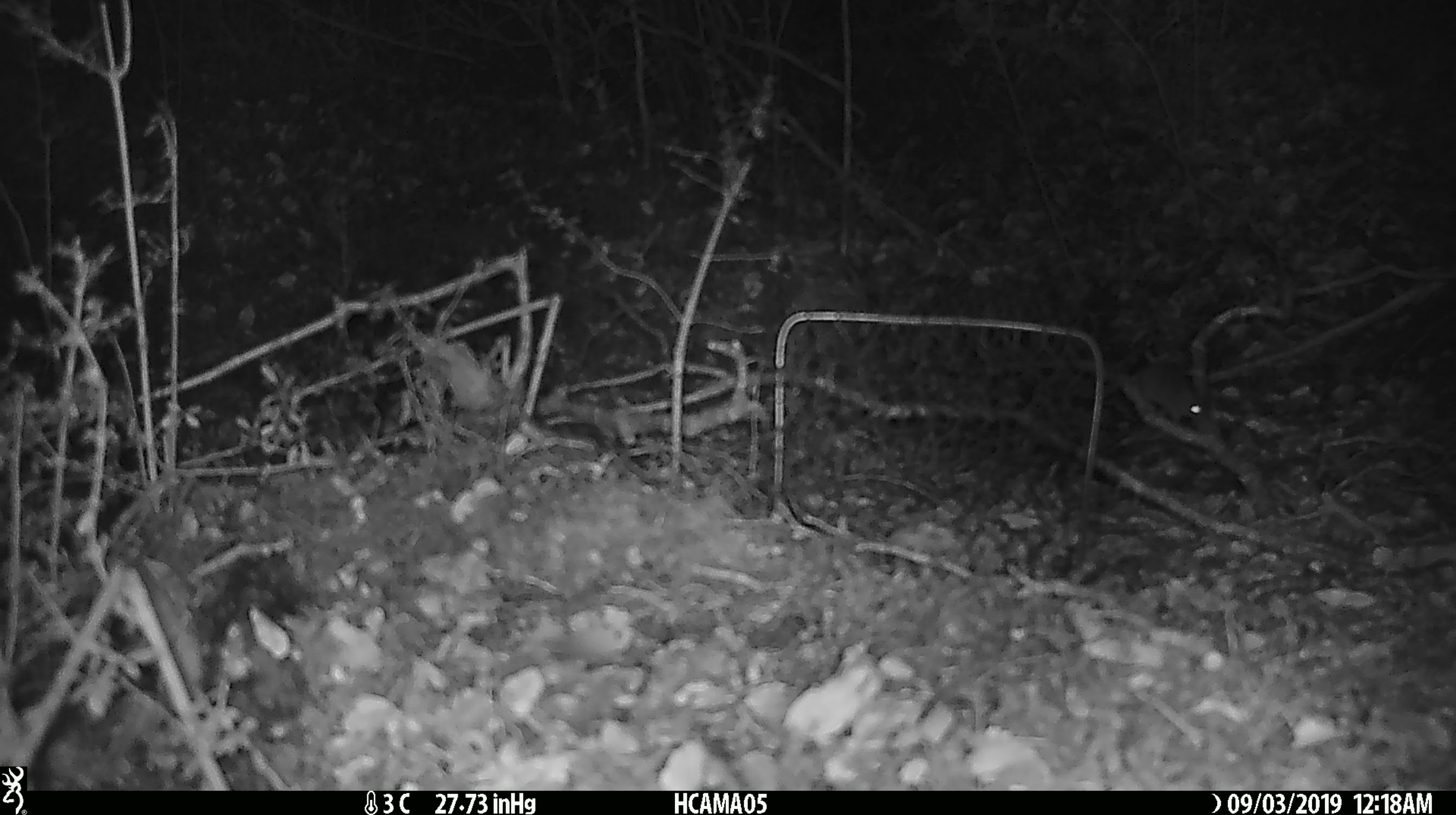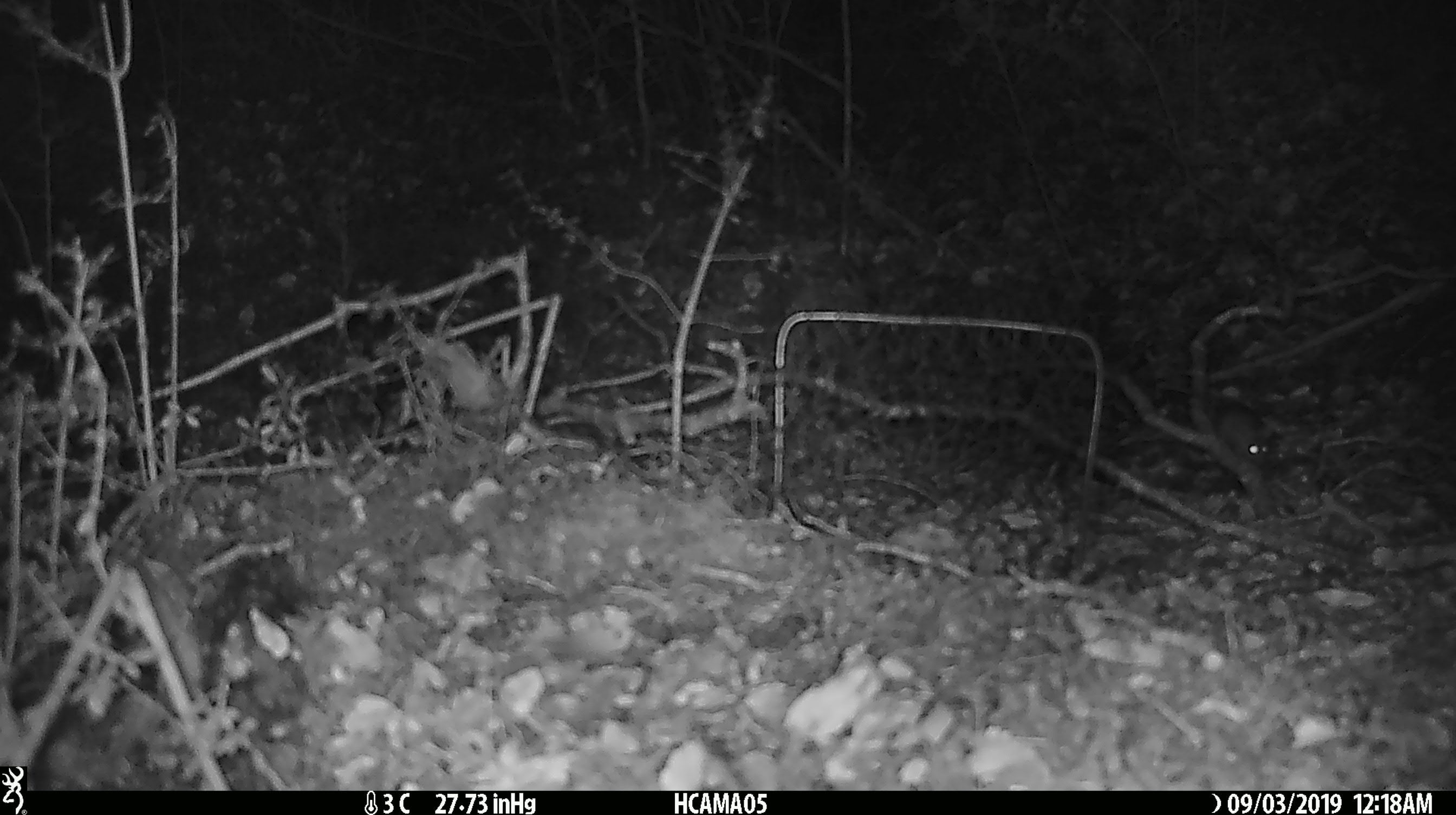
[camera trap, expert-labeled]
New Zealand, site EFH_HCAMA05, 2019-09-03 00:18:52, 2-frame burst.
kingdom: Animalia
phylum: Chordata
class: Mammalia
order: Rodentia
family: Muridae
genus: Mus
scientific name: Mus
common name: mouse